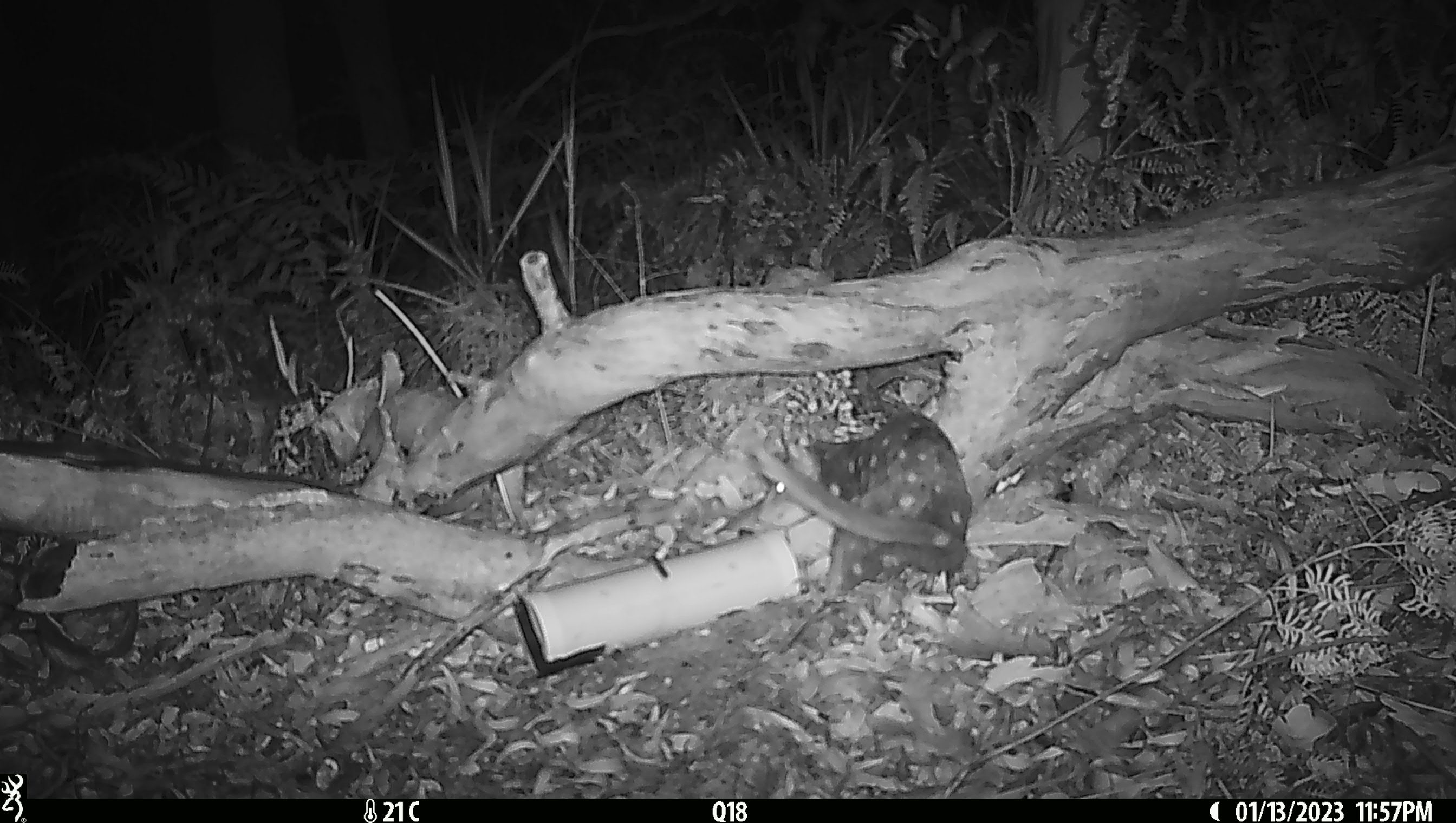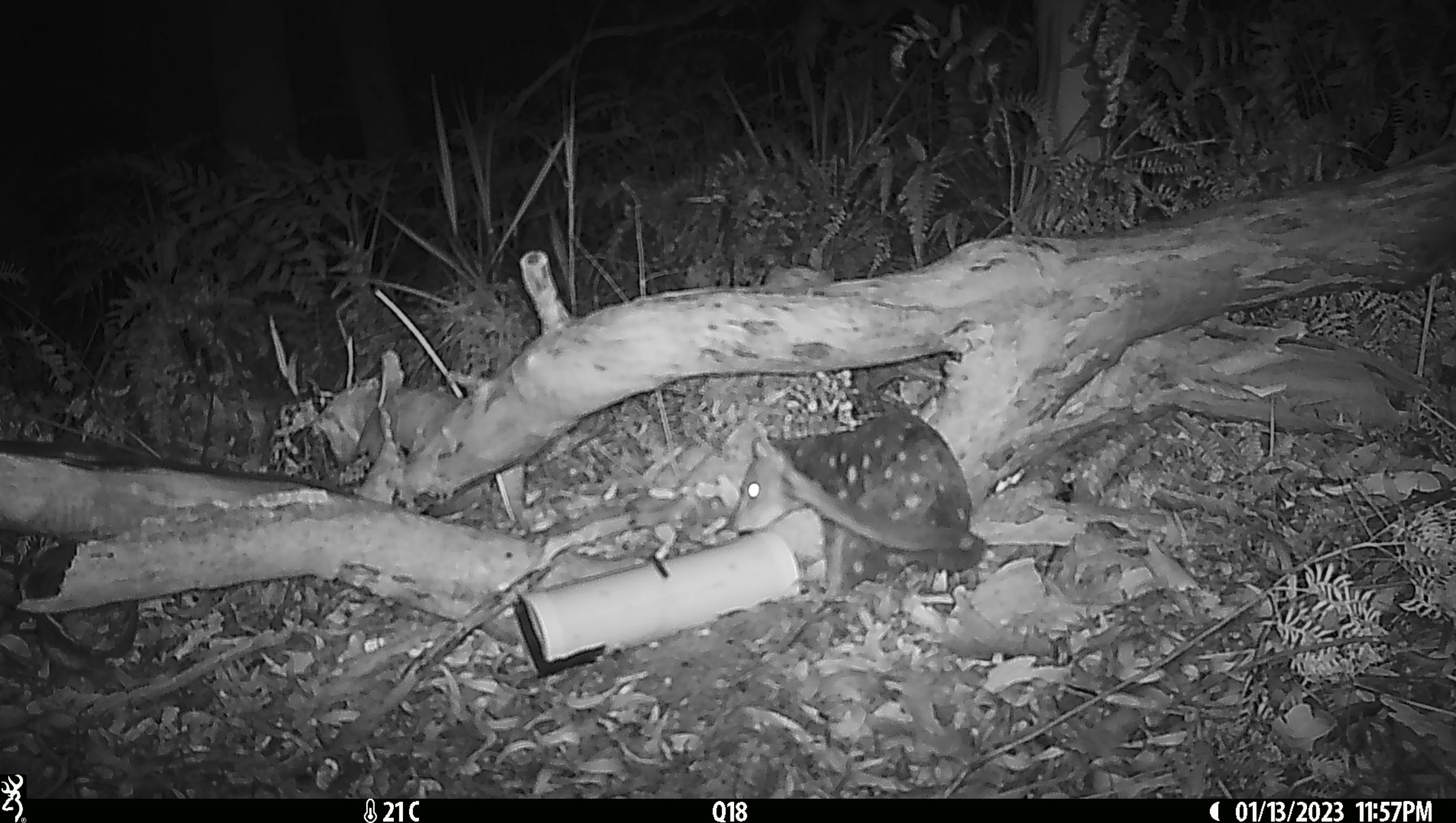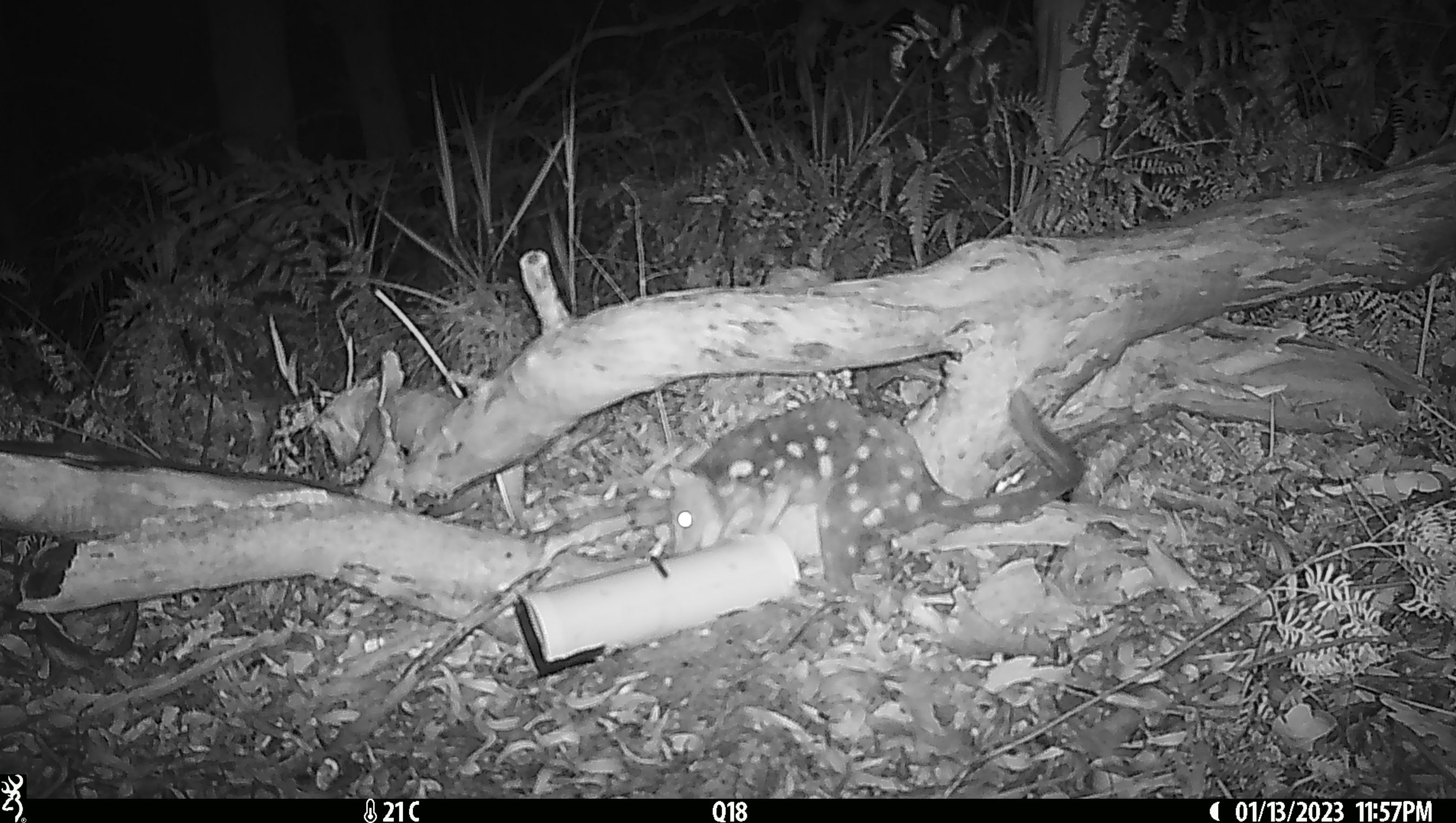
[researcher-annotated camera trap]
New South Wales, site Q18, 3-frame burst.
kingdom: Animalia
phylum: Chordata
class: Mammalia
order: Dasyuromorphia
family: Dasyuridae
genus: Dasyurus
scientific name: Dasyurus maculatus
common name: spotted-tailed quoll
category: quoll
Quoll (spotted-tailed quoll) (Dasyurus maculatus).